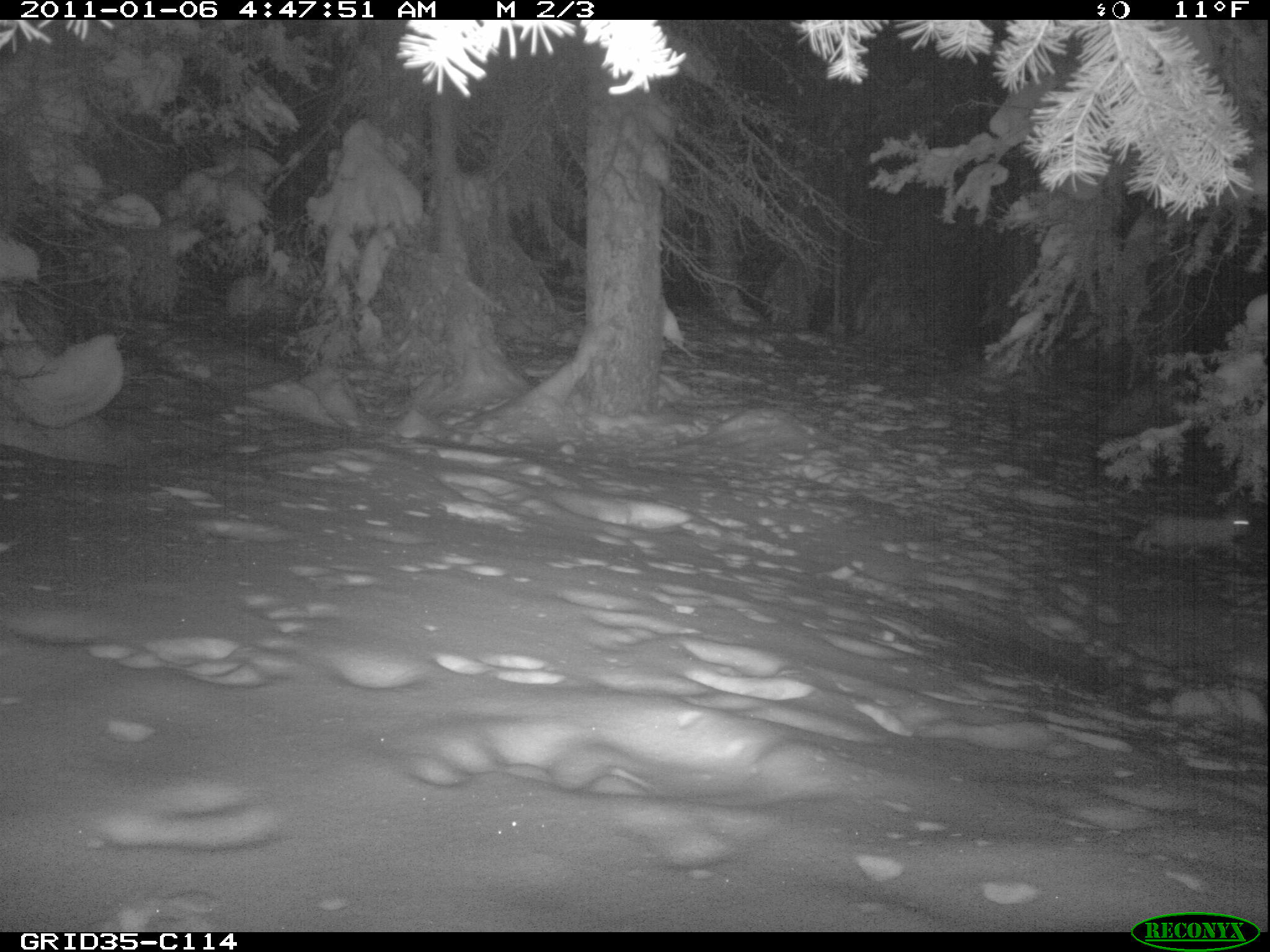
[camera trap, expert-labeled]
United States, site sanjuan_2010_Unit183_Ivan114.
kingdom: Animalia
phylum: Chordata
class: Mammalia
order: Lagomorpha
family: Leporidae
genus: Lepus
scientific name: Lepus americanus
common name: snowshoe hare